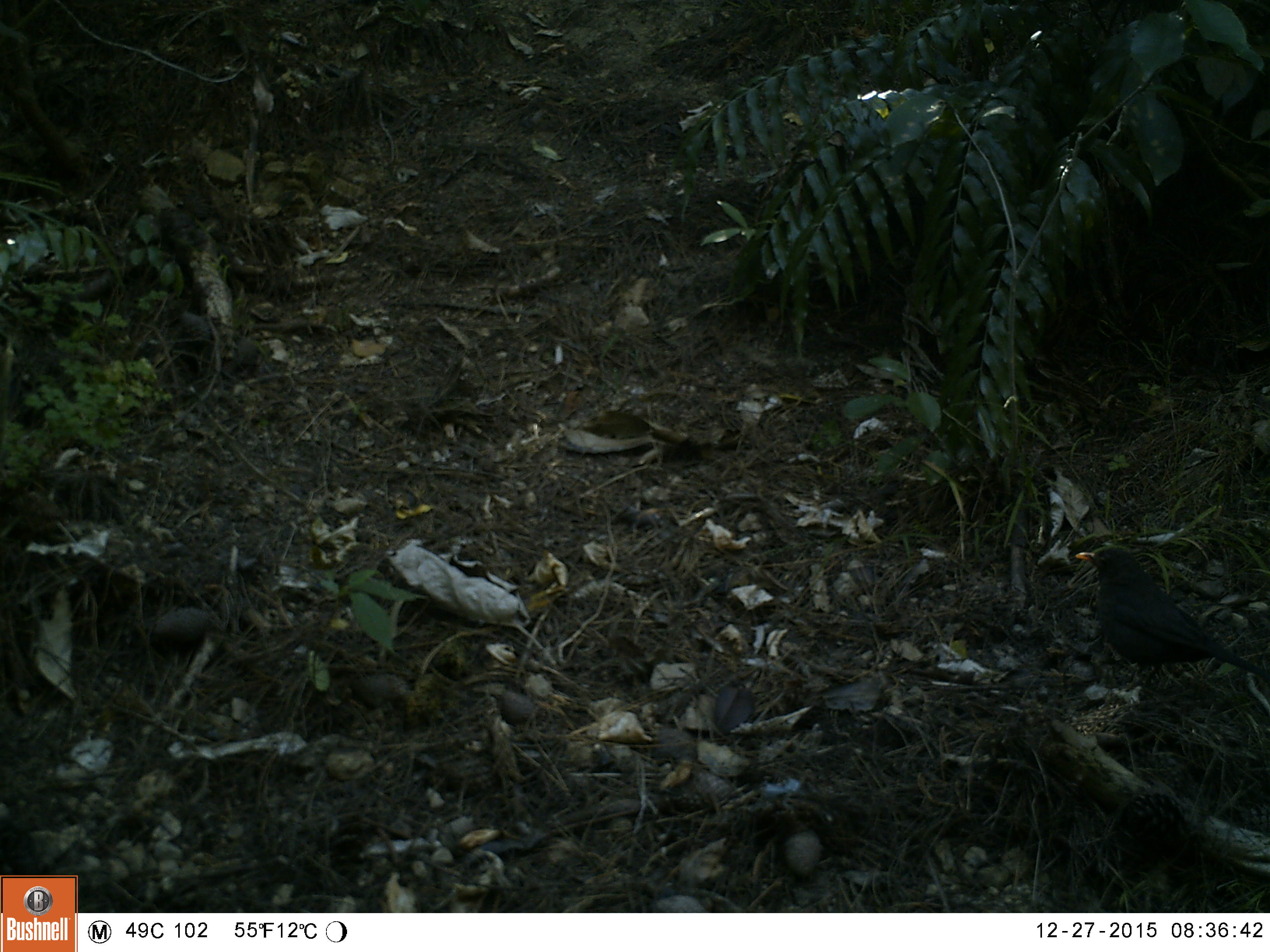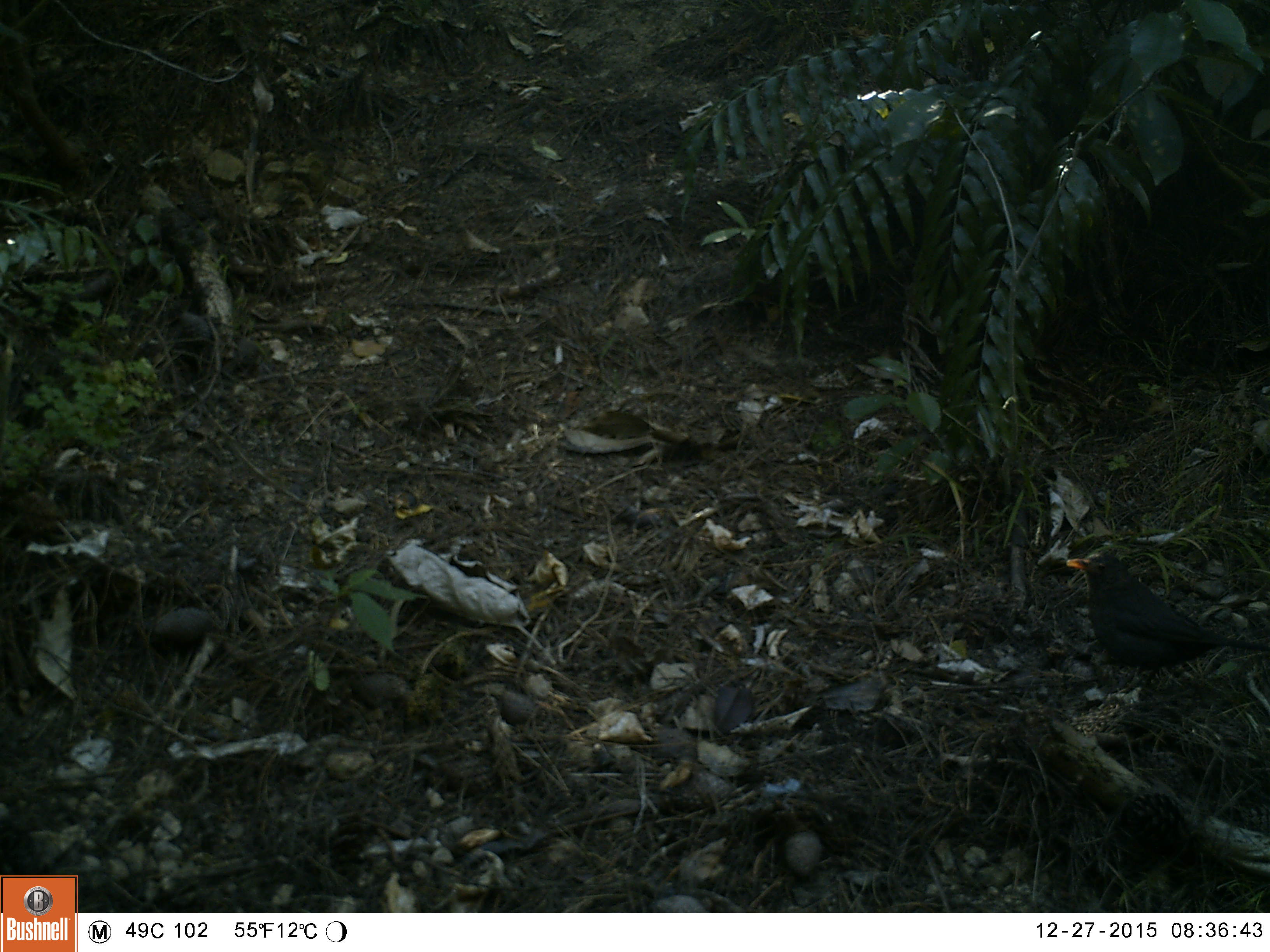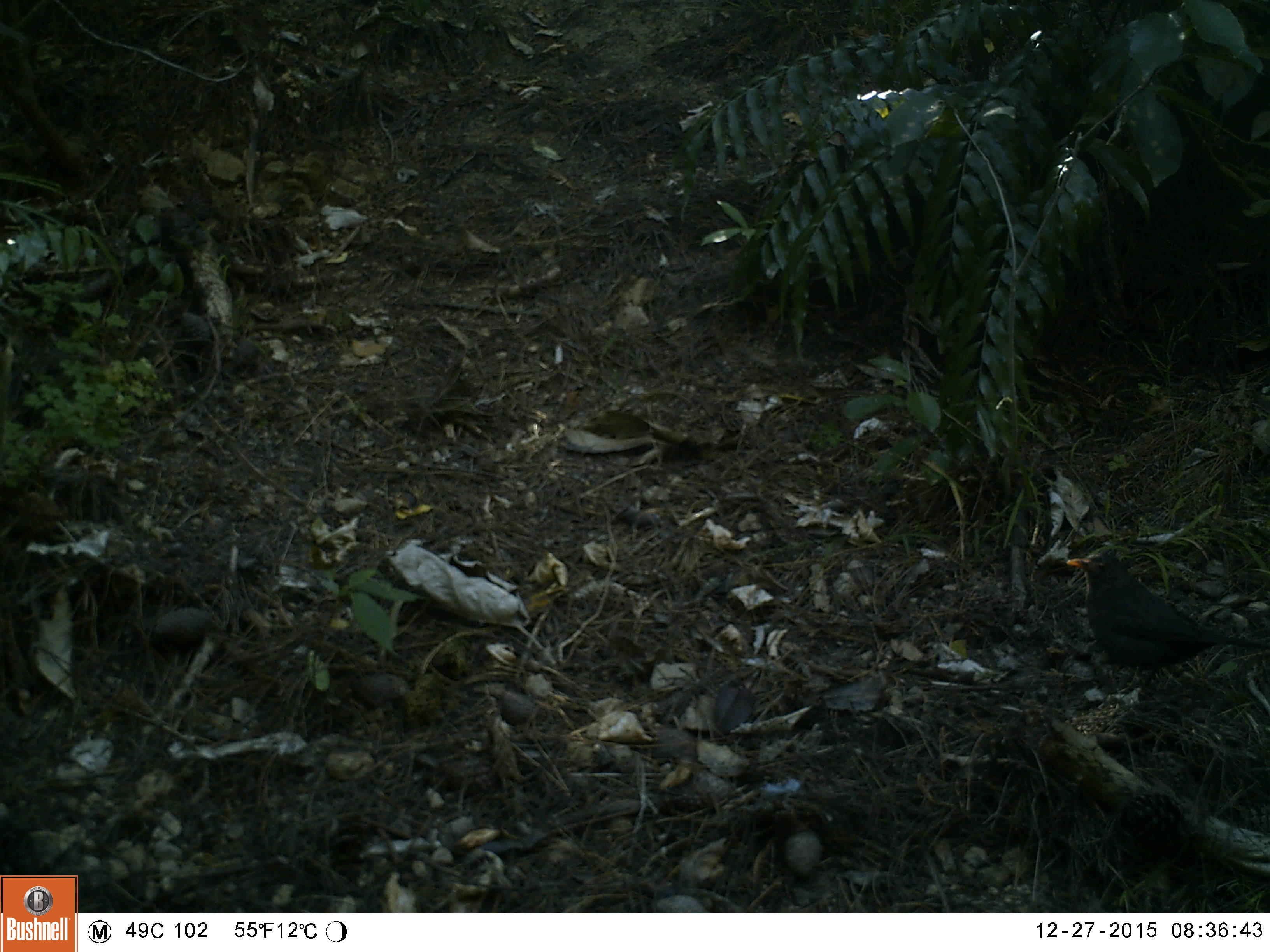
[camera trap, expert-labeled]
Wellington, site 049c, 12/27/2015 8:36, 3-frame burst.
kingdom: Animalia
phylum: Chordata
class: Aves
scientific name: Aves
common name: bird